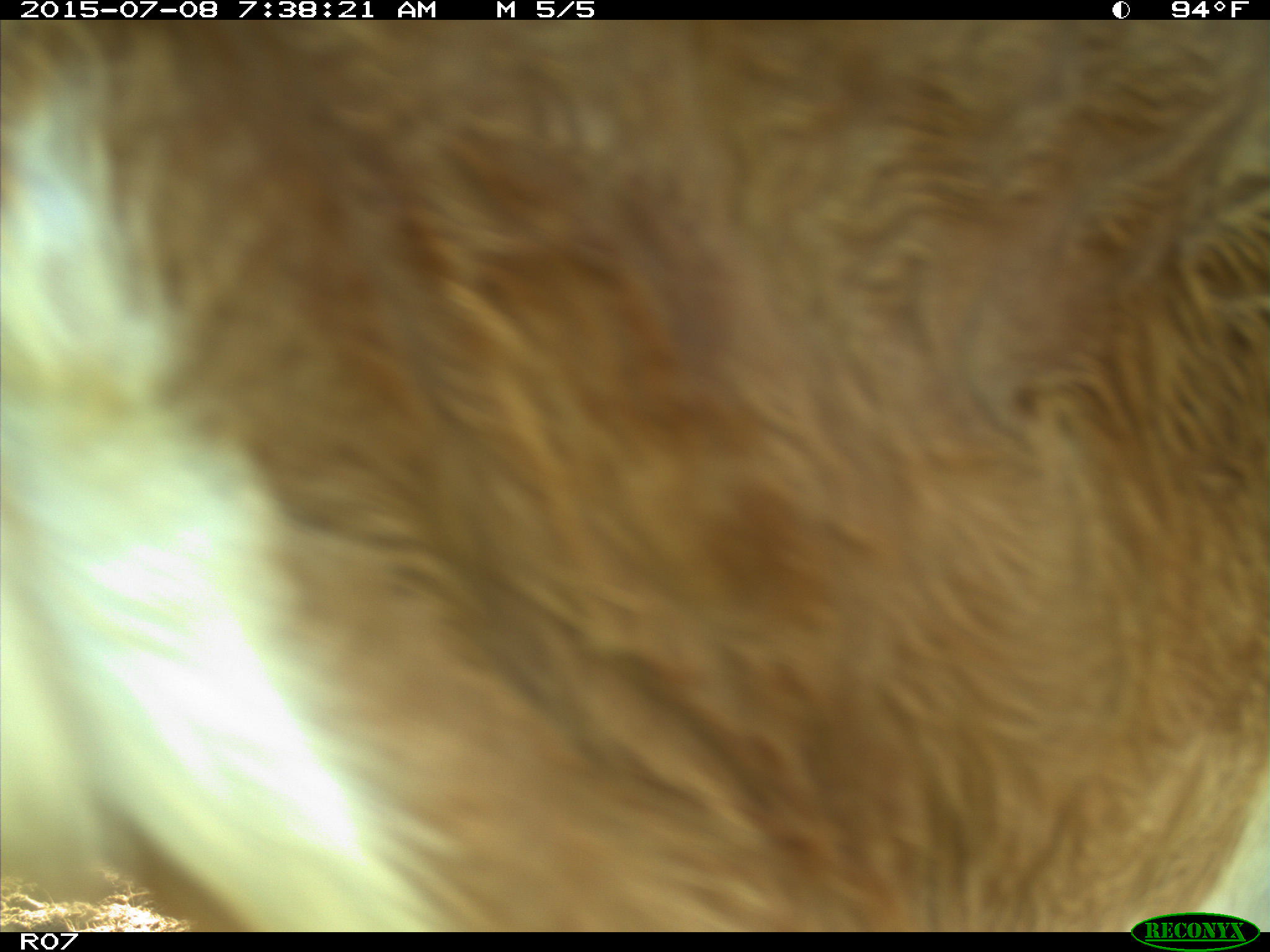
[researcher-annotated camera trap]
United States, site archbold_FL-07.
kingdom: Animalia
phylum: Chordata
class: Mammalia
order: Artiodactyla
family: Bovidae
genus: Bos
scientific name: Bos taurus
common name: domestic cow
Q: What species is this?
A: Bos taurus (domestic cow).